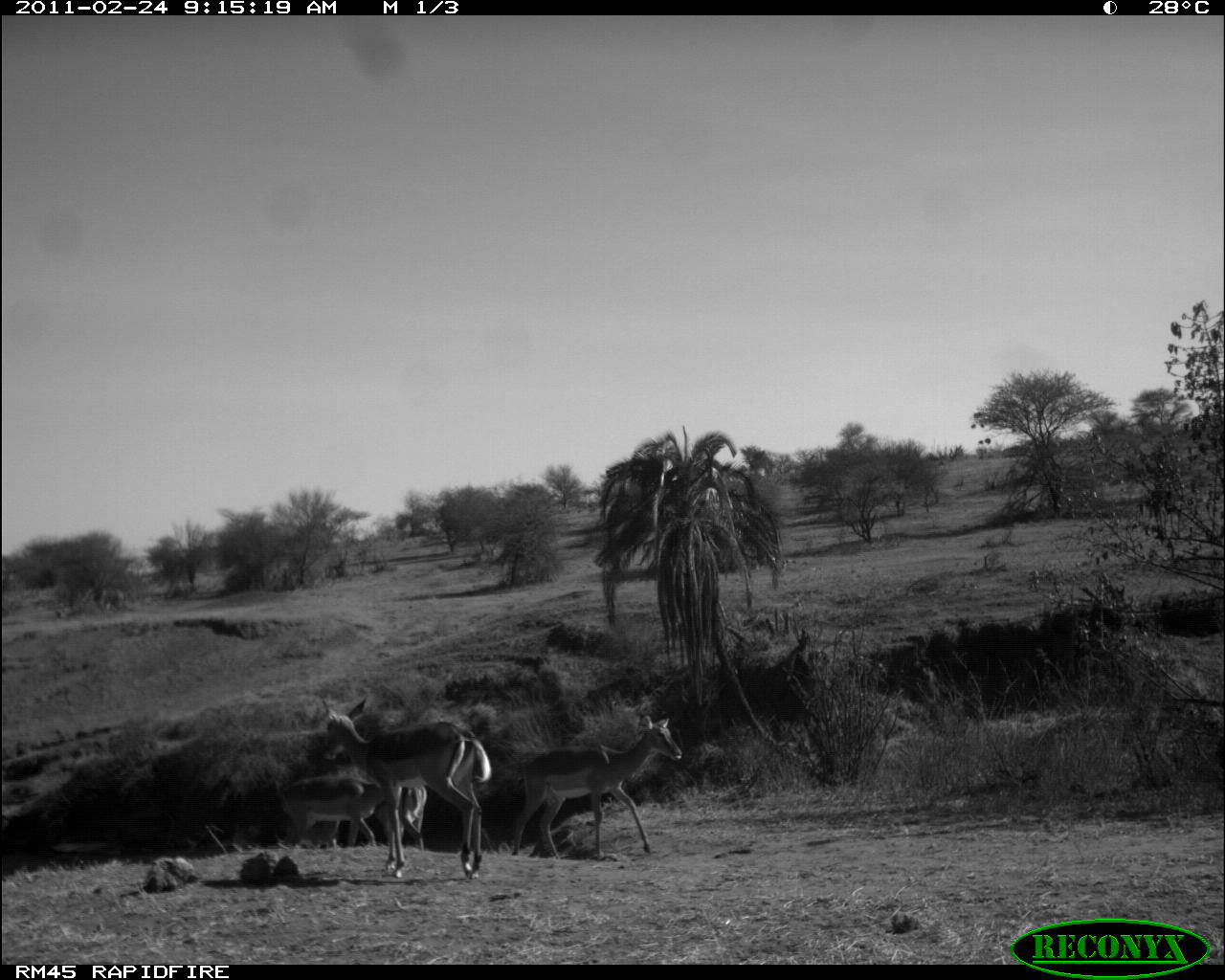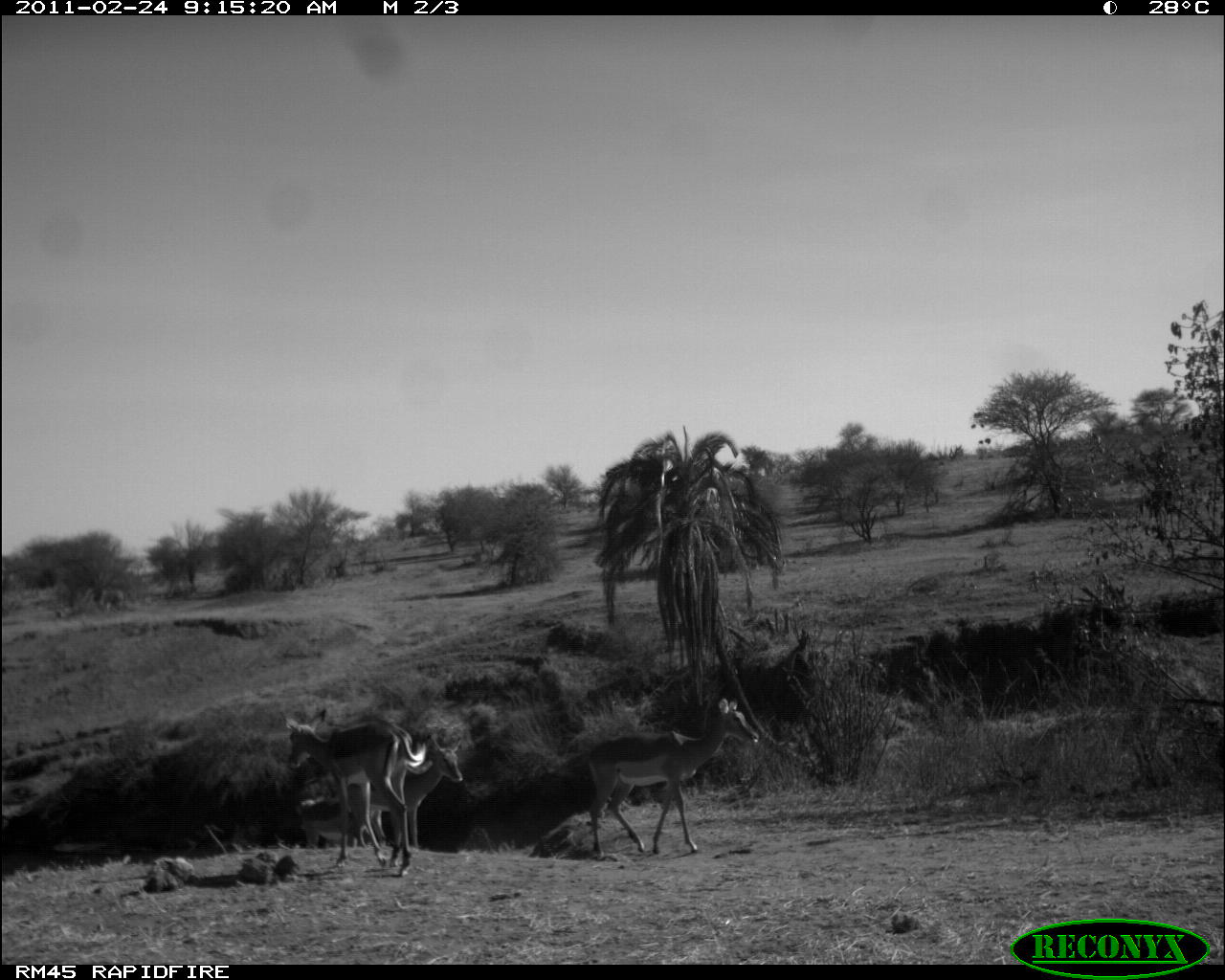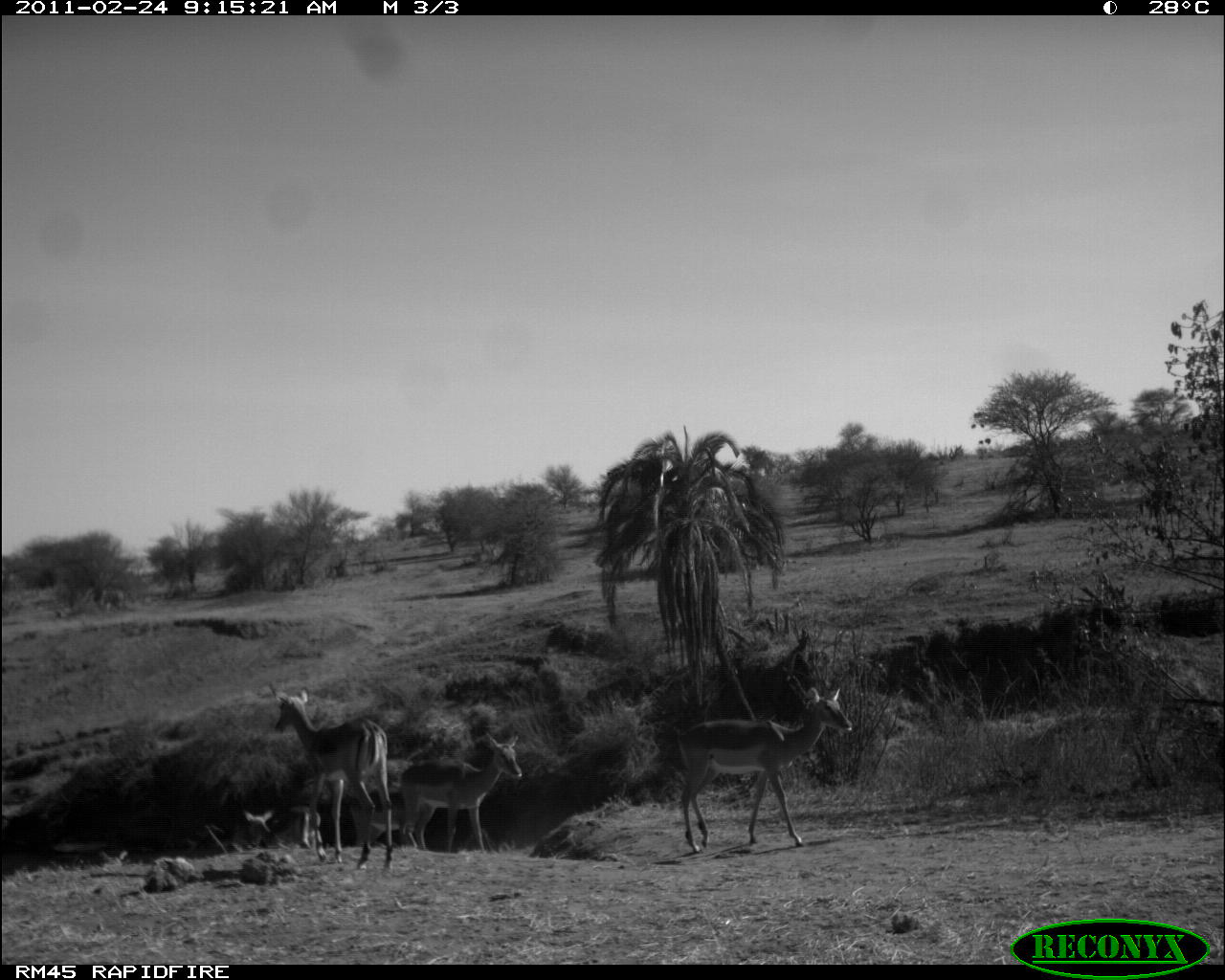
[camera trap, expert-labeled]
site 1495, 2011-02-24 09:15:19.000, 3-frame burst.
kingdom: Animalia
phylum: Chordata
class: Mammalia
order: Artiodactyla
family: Bovidae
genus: Aepyceros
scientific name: Aepyceros melampus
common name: impala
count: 5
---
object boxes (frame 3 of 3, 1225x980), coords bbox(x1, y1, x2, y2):
aepyceros melampus: bbox(675, 684, 857, 854); bbox(267, 678, 394, 877); bbox(396, 729, 523, 852); bbox(348, 788, 436, 850); bbox(242, 805, 327, 850)